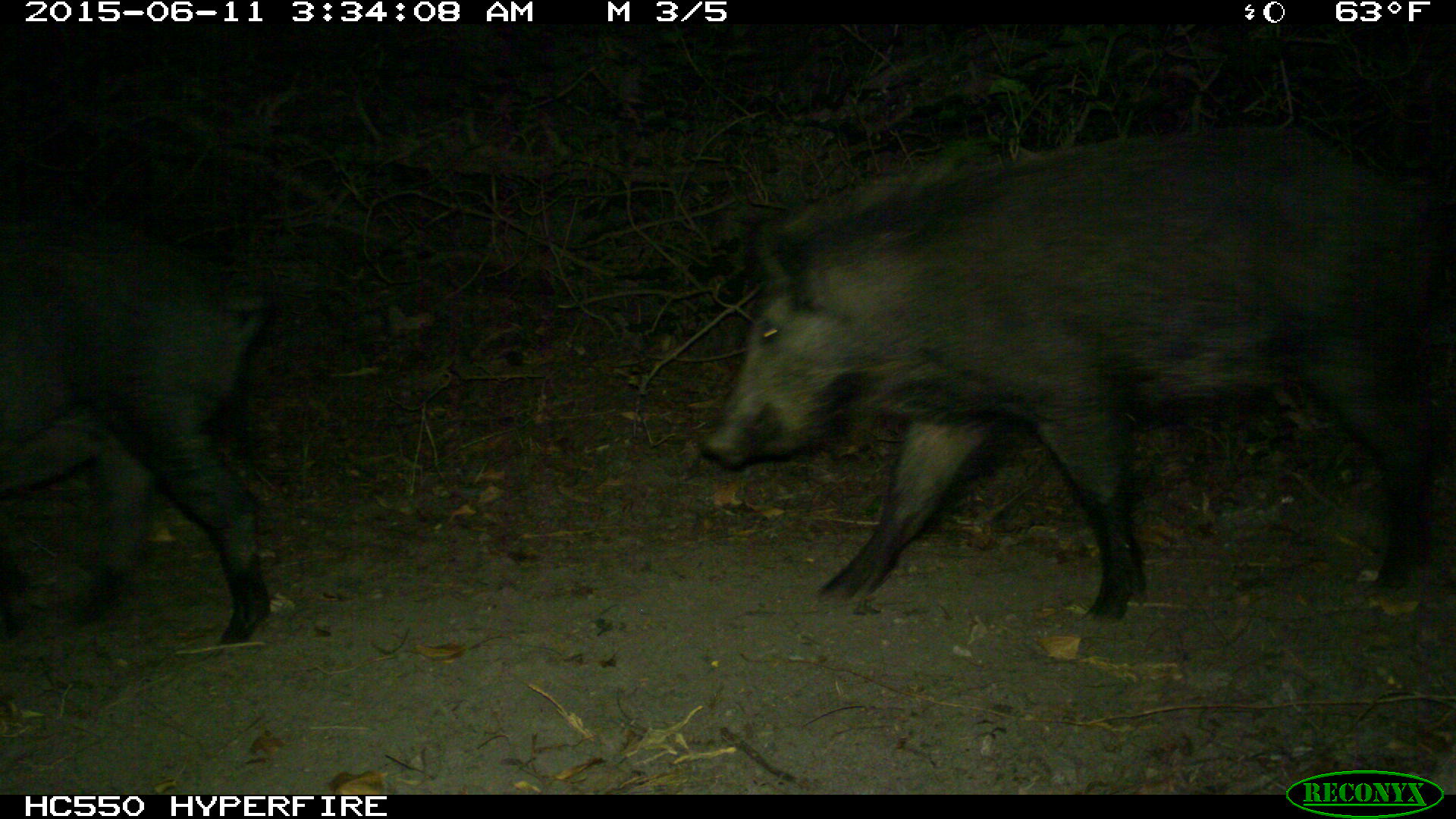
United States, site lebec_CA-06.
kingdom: Animalia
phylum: Chordata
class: Mammalia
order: Artiodactyla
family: Suidae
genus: Sus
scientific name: Sus scrofa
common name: wild boar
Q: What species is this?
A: Sus scrofa (wild boar).